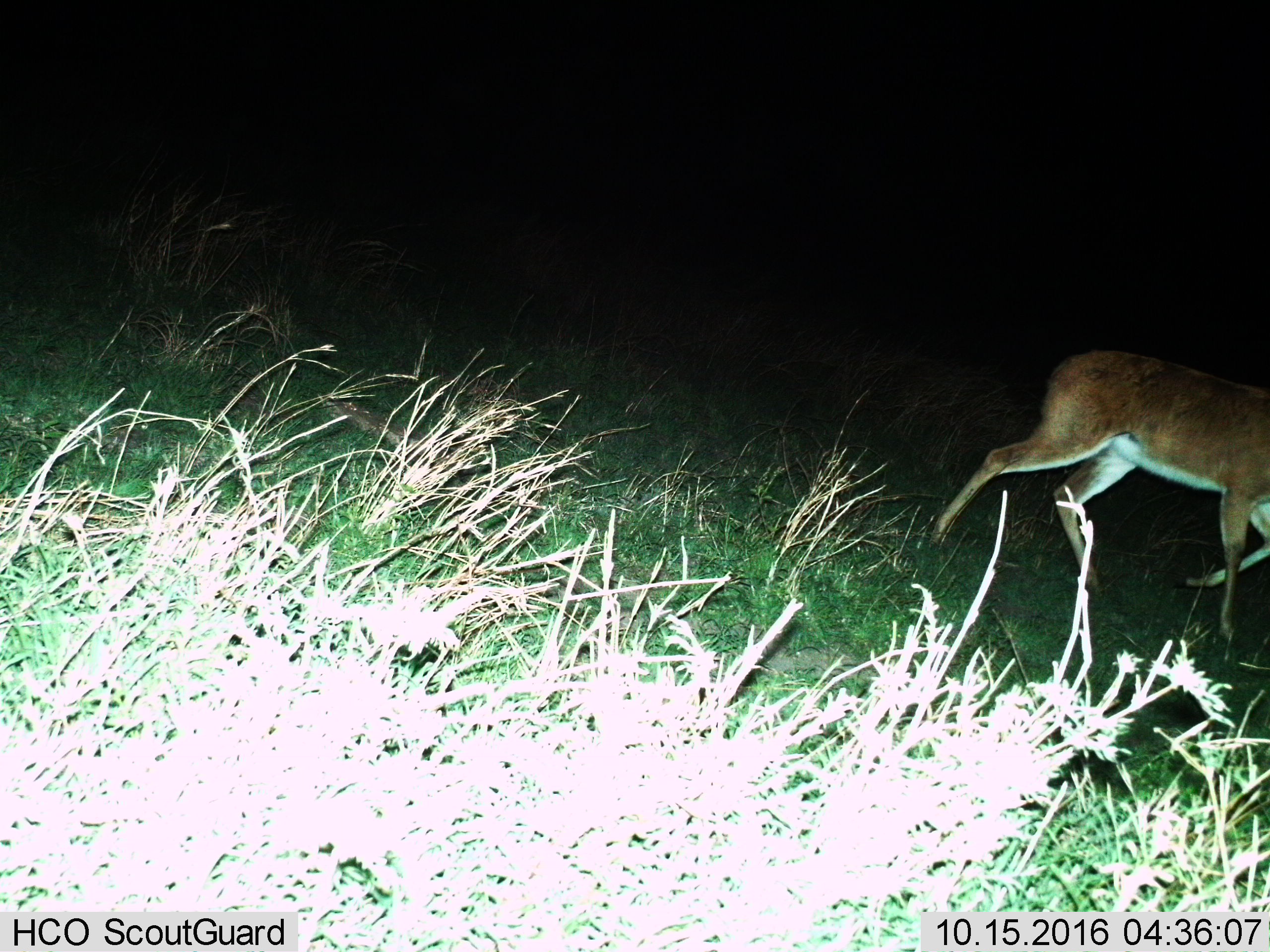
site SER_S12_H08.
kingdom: Animalia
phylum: Chordata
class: Mammalia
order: Artiodactyla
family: Bovidae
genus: Redunca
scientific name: Redunca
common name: reedbuck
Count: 1.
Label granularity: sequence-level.